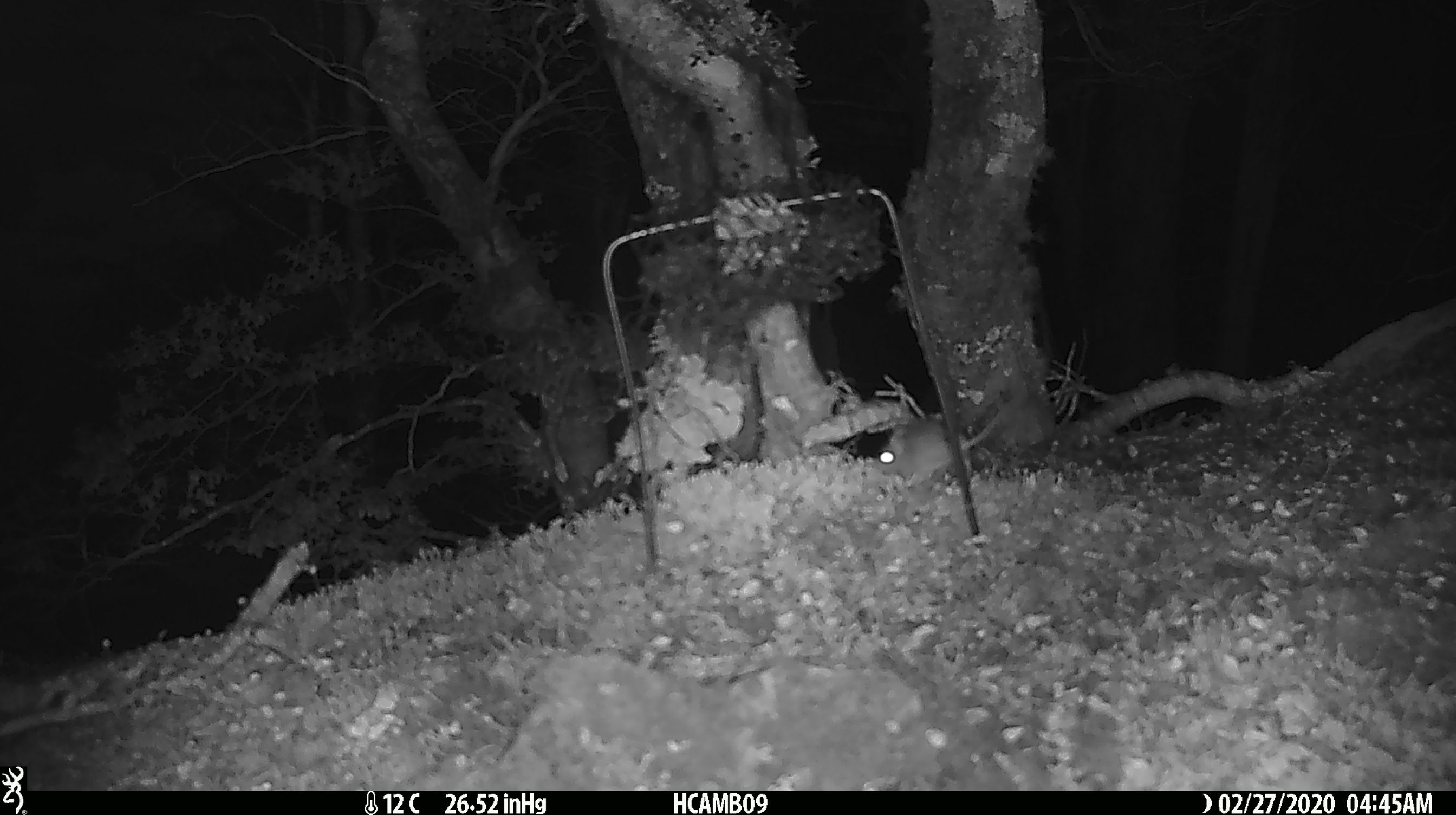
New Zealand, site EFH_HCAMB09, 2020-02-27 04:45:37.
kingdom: Animalia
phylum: Chordata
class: Mammalia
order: Rodentia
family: Muridae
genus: Mus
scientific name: Mus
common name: mouse